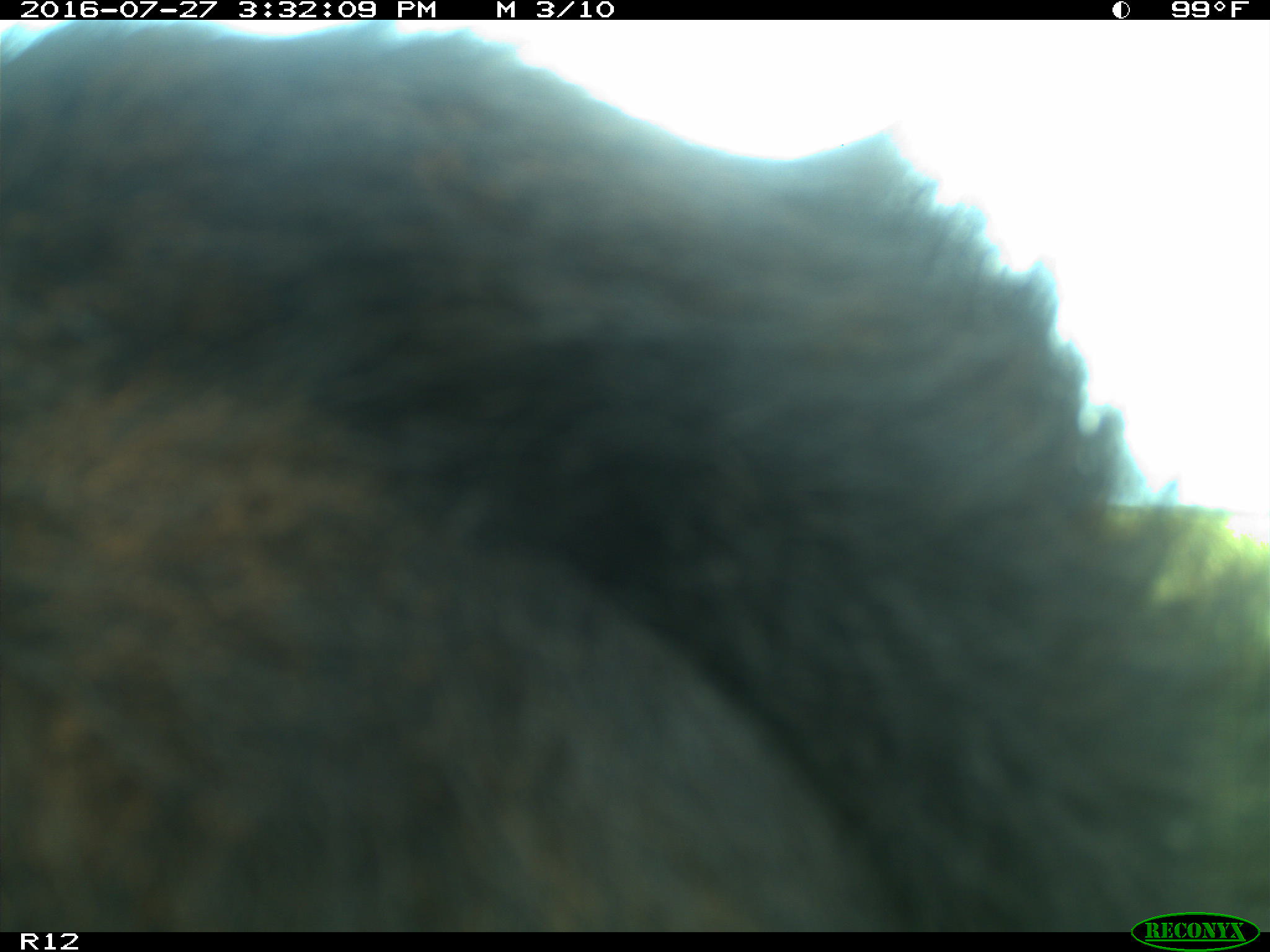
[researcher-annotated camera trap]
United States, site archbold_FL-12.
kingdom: Animalia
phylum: Chordata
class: Mammalia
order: Artiodactyla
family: Bovidae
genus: Bos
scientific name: Bos taurus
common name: domestic cow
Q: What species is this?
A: Bos taurus (domestic cow).